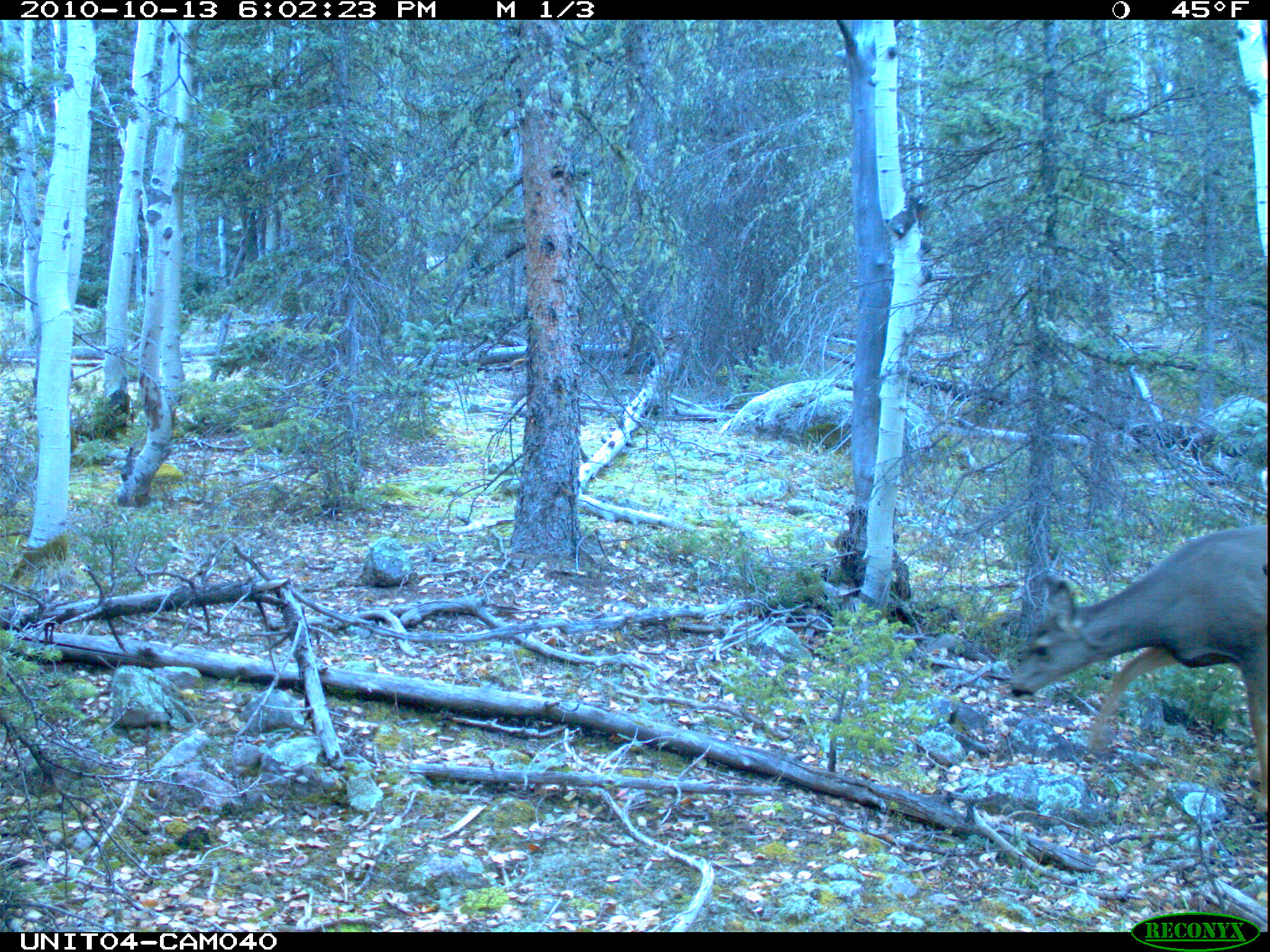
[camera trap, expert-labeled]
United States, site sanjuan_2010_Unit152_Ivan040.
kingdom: Animalia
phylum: Chordata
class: Mammalia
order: Artiodactyla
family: Cervidae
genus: Odocoileus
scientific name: Odocoileus hemionus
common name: mule deer